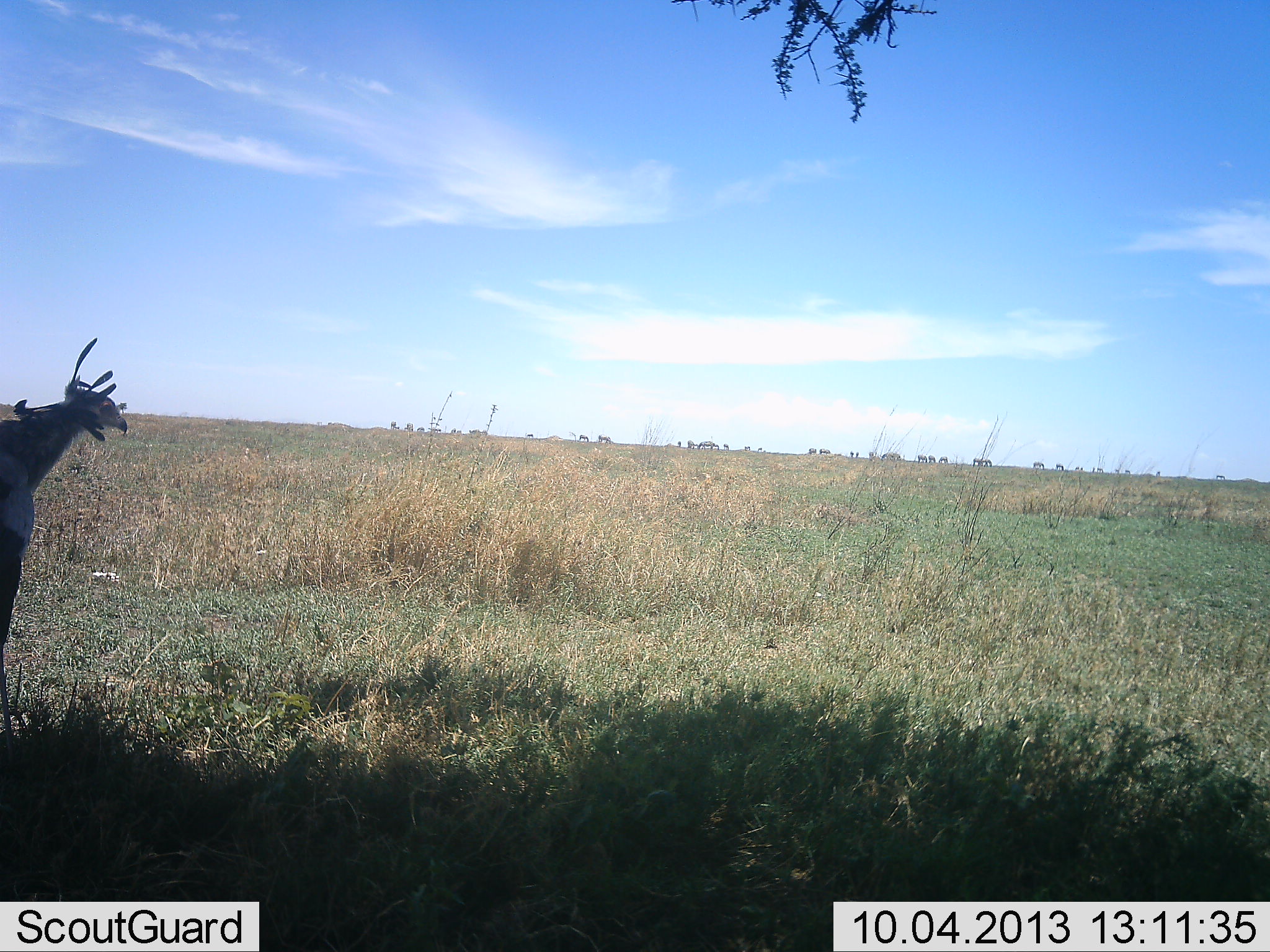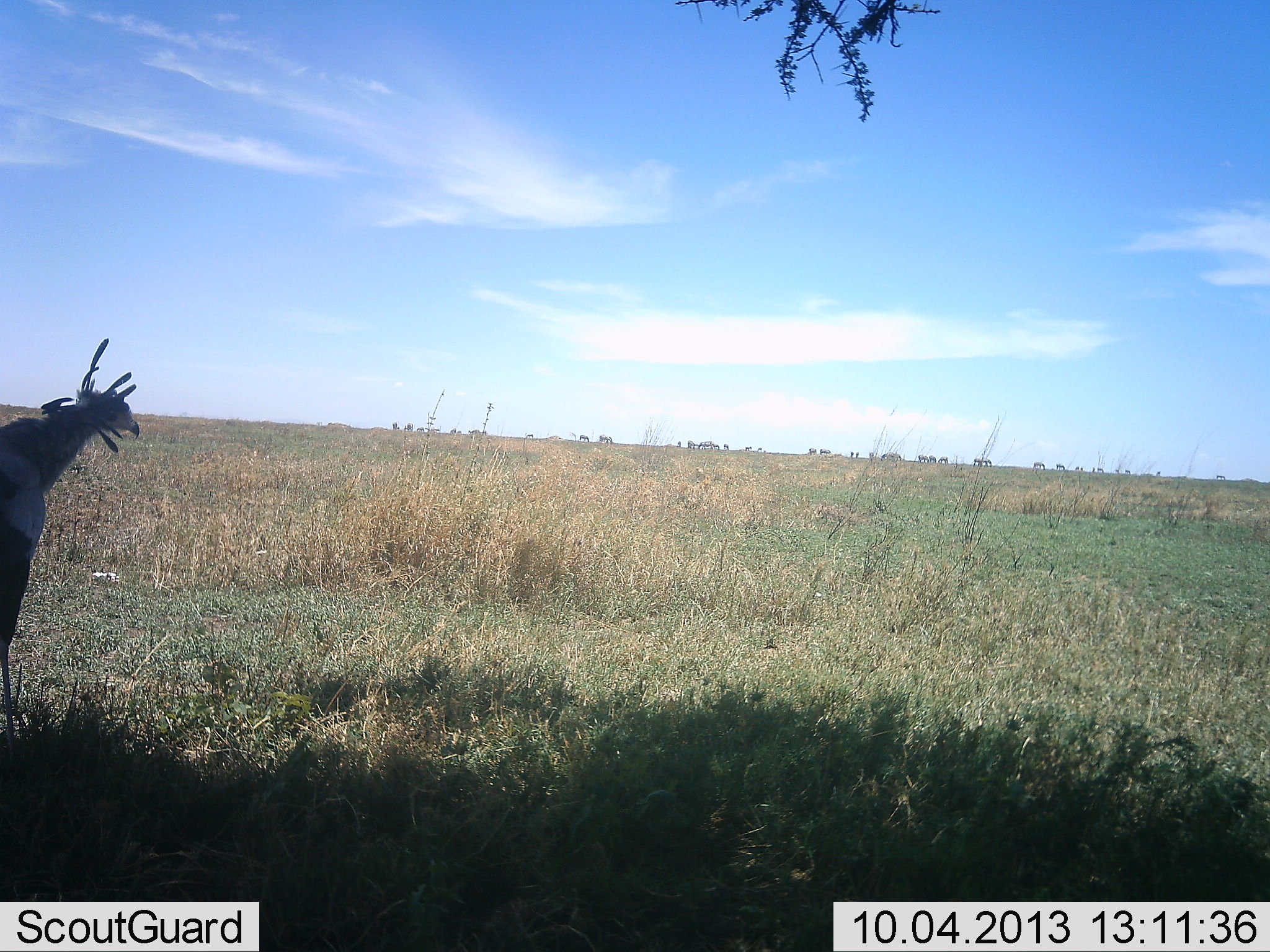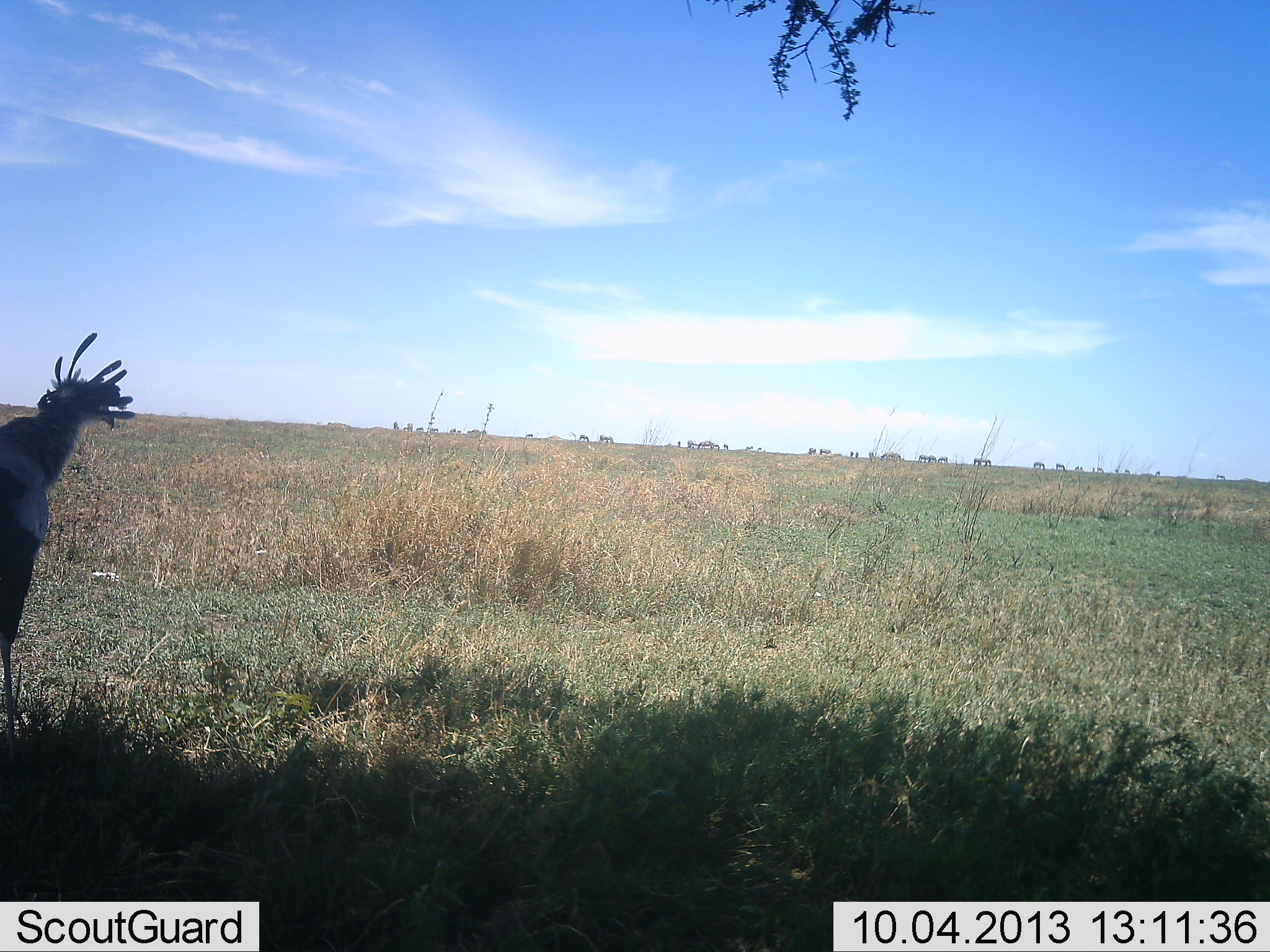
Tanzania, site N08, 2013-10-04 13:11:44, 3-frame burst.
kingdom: Animalia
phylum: Chordata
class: Aves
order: Accipitriformes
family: Sagittariidae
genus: Sagittarius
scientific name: Sagittarius serpentarius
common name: secretary bird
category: secretarybird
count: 1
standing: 100%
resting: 0%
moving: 0%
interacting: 0%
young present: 0%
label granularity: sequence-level